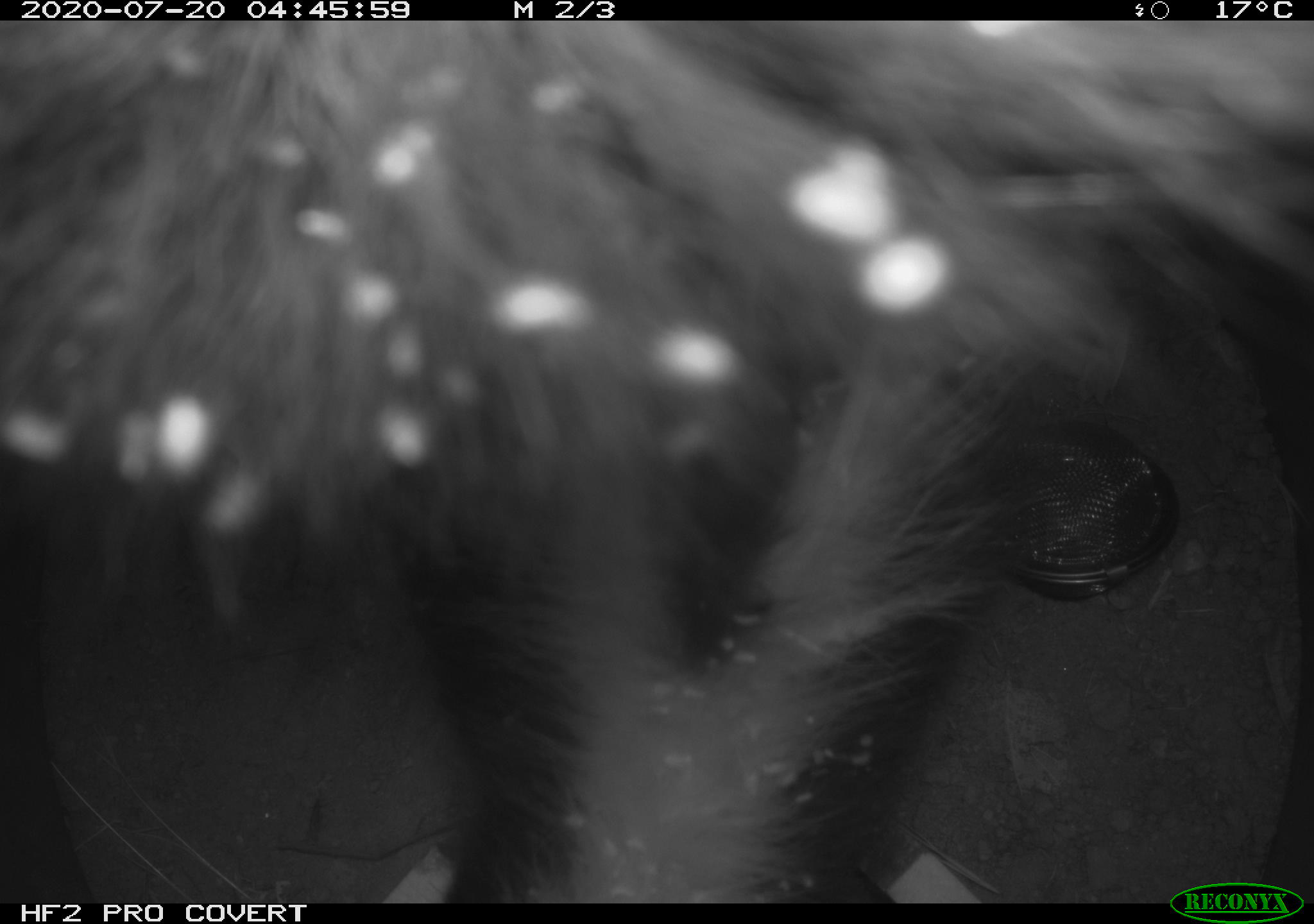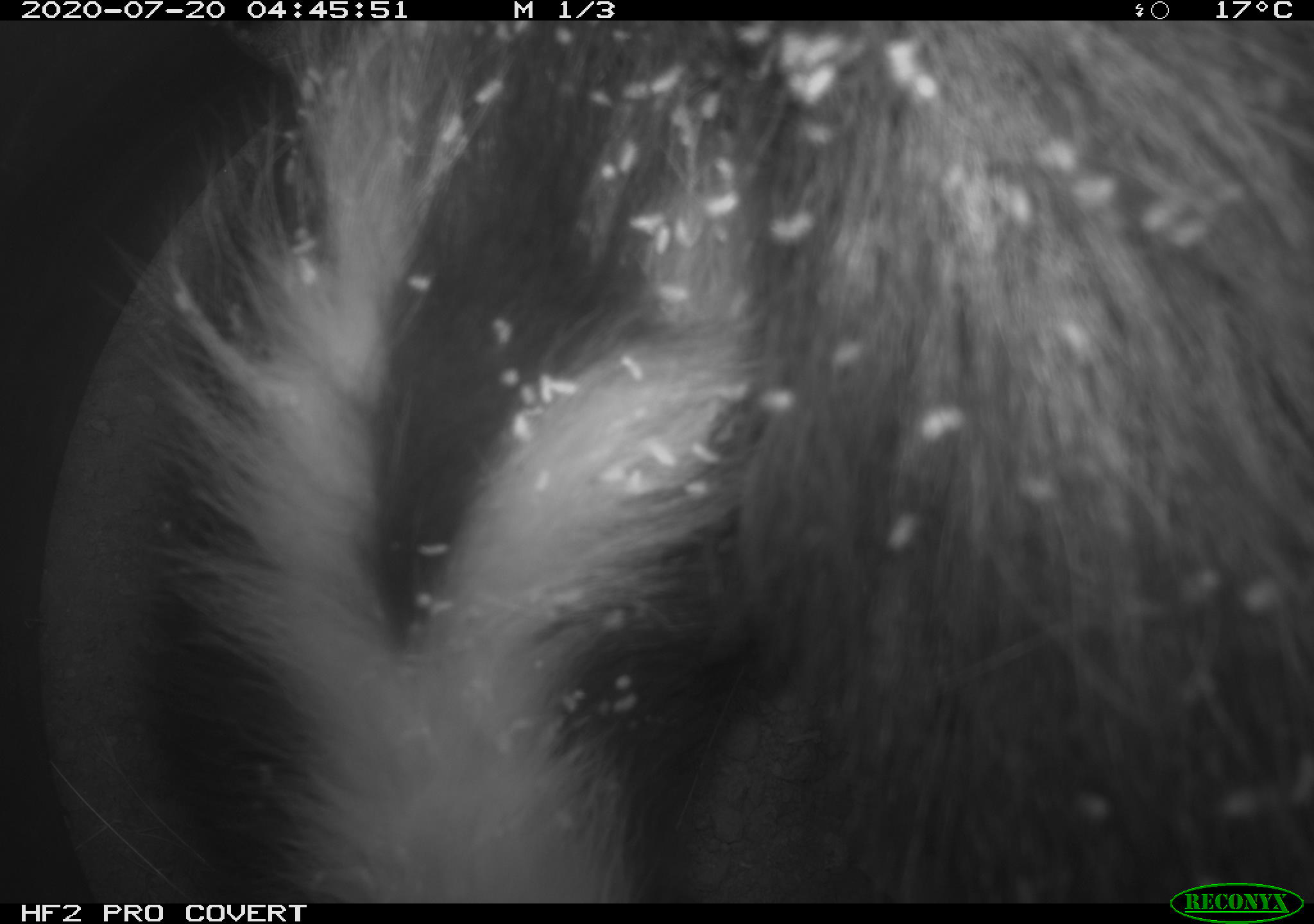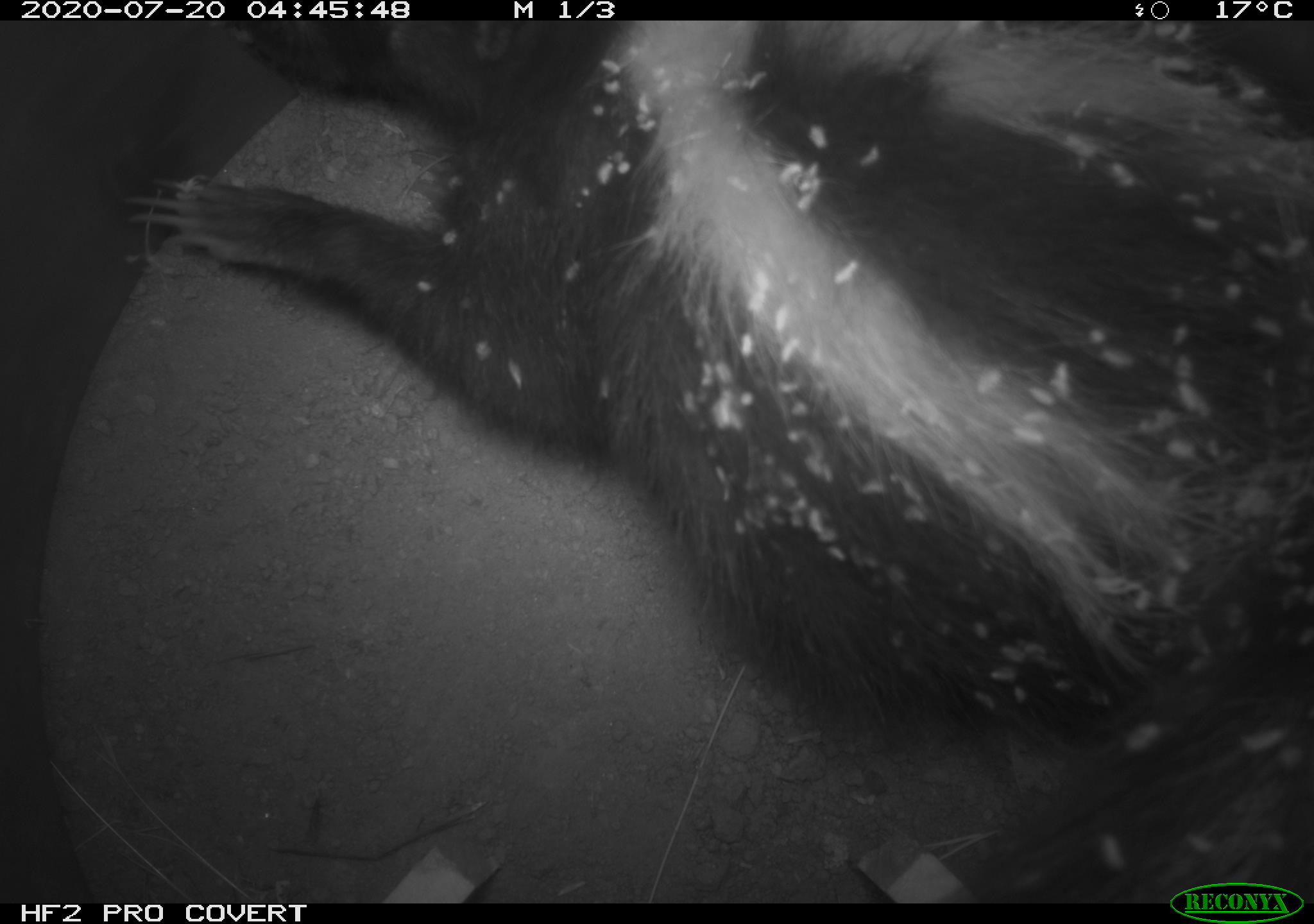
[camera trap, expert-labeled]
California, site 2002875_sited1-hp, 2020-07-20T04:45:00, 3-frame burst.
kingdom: Animalia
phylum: Chordata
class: Mammalia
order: Carnivora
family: Mephitidae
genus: Mephitis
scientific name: Mephitis mephitis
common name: striped skunk